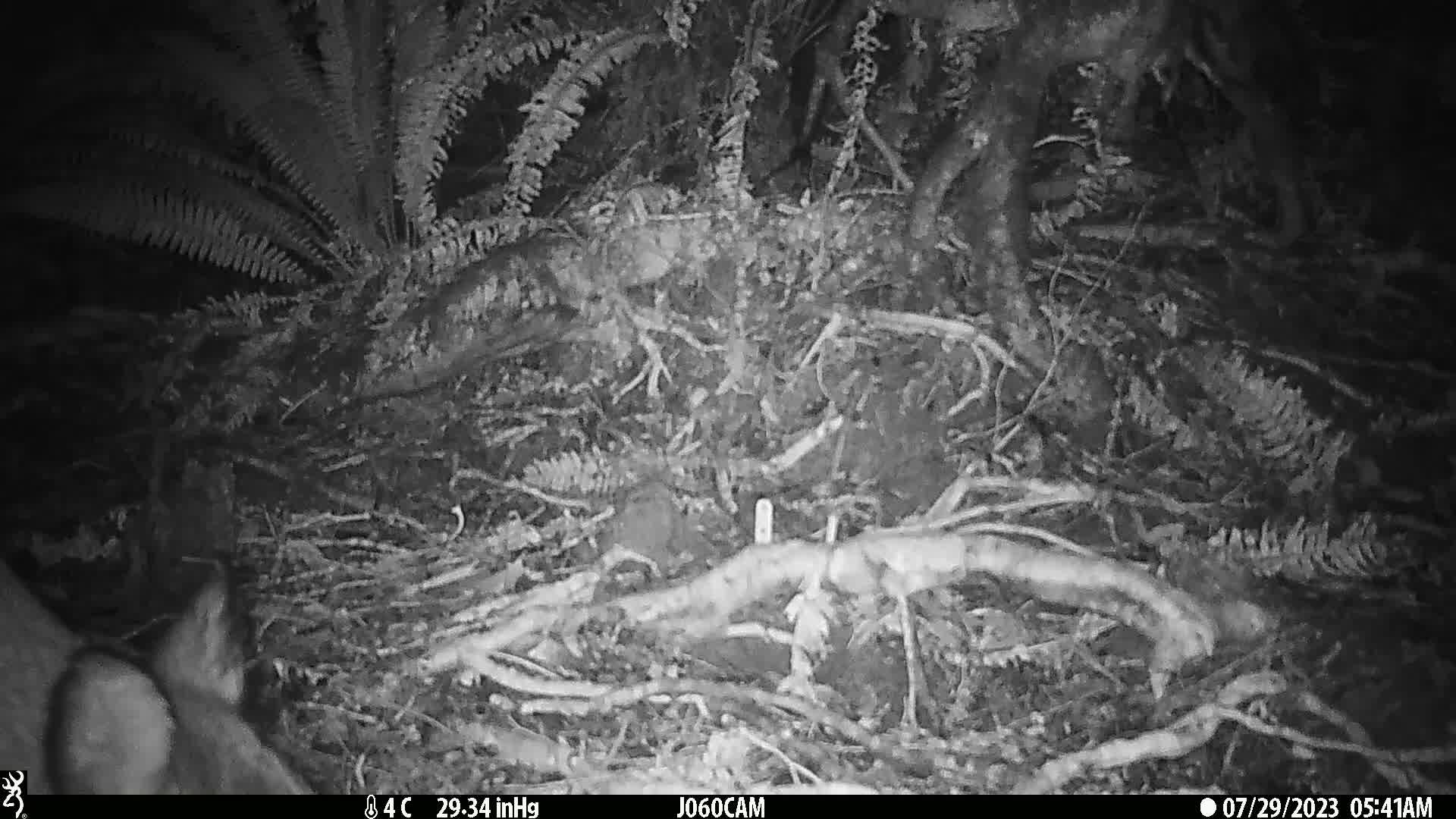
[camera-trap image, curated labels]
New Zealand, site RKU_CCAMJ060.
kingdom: Animalia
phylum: Chordata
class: Mammalia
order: Artiodactyla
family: Cervidae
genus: Odocoileus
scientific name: Odocoileus virginianus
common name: white-tailed deer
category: white tailed deer